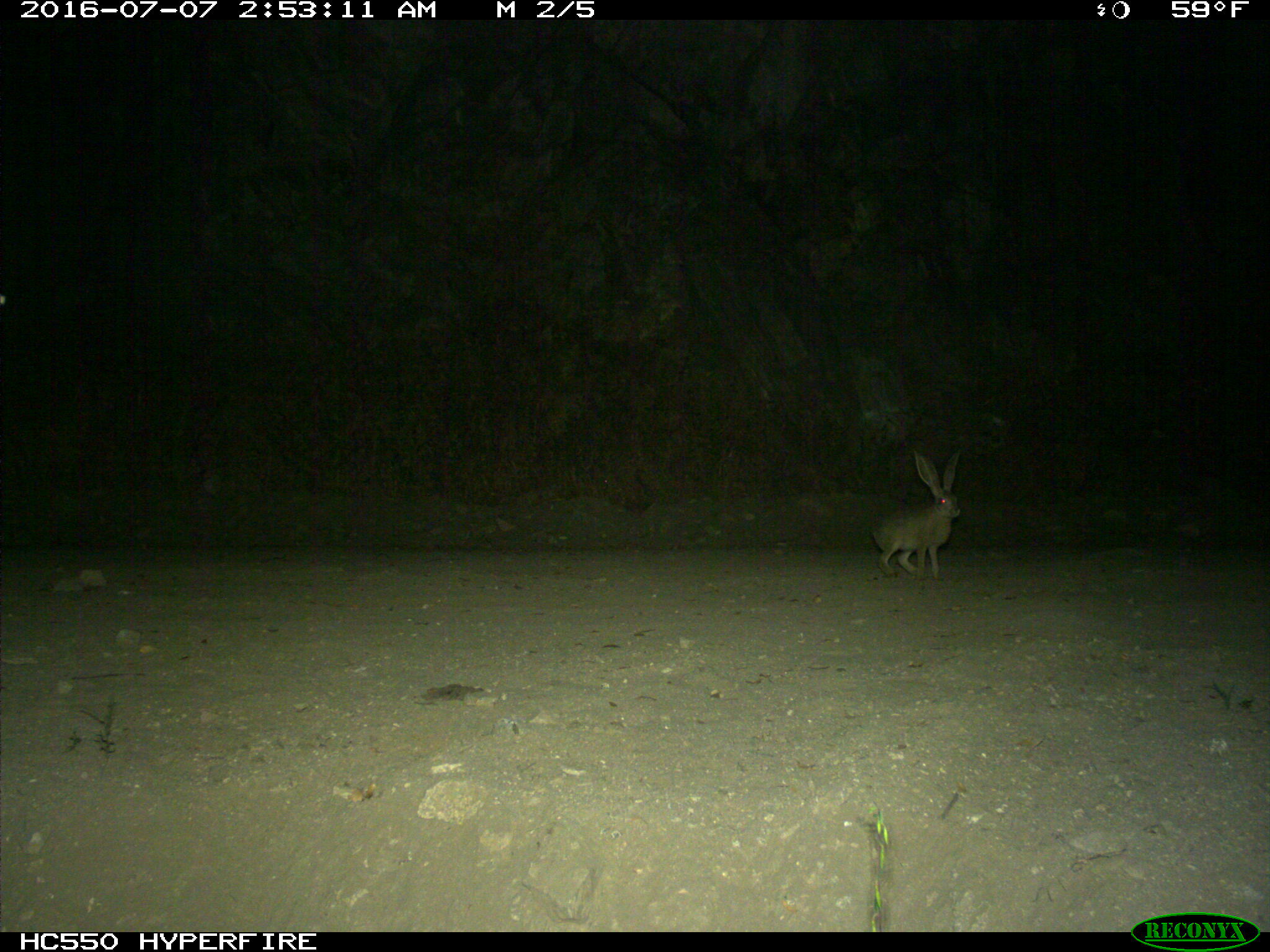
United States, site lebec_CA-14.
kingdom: Animalia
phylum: Chordata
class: Mammalia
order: Lagomorpha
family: Leporidae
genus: Lepus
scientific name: Lepus californicus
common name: black-tailed jackrabbit